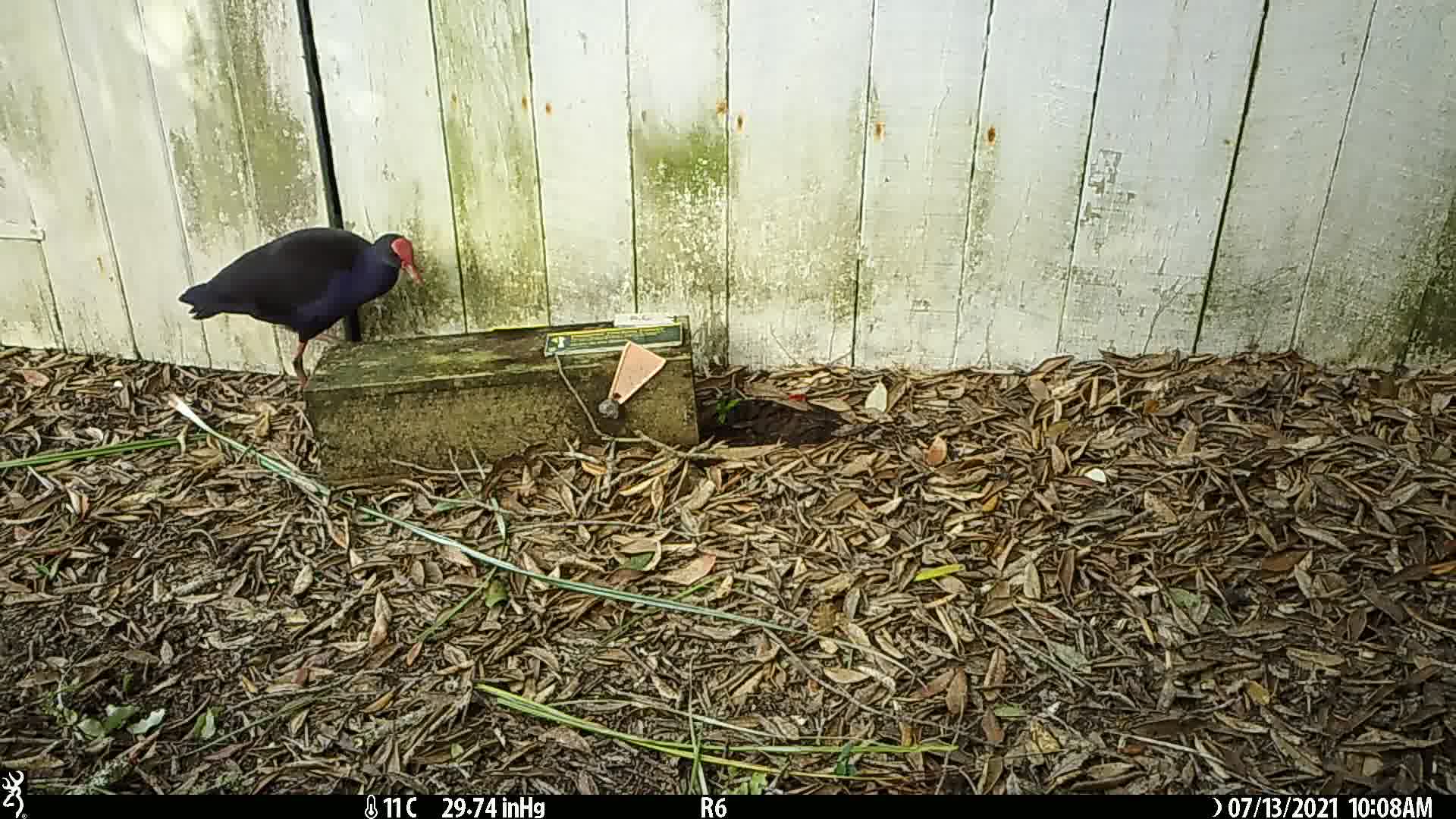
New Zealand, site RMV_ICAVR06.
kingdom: Animalia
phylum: Chordata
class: Aves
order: Gruiformes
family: Rallidae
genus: Porphyrio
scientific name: Porphyrio melanotus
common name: australasian swamphen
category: pukeko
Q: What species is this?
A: Pukeko (australasian swamphen) (Porphyrio melanotus).